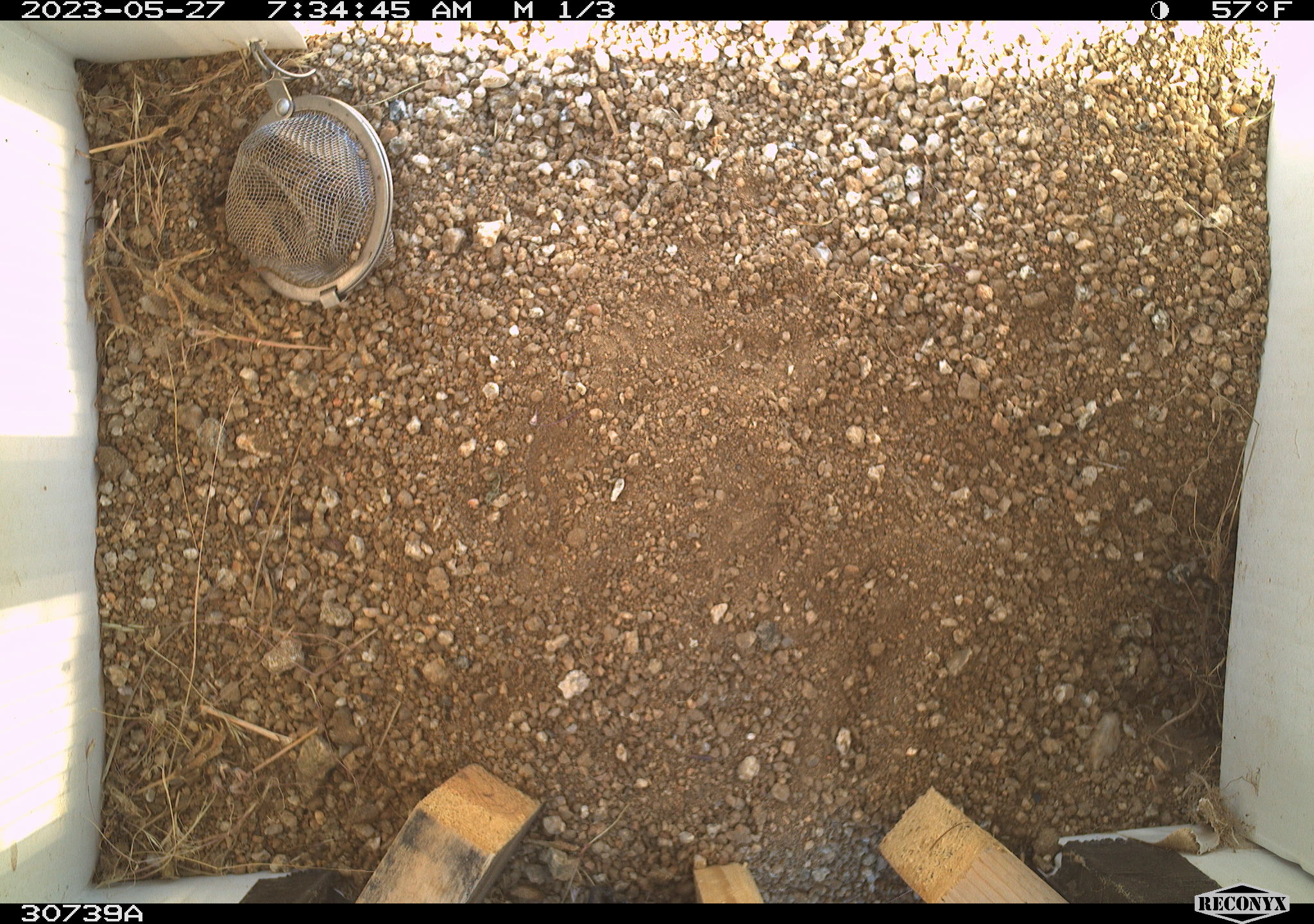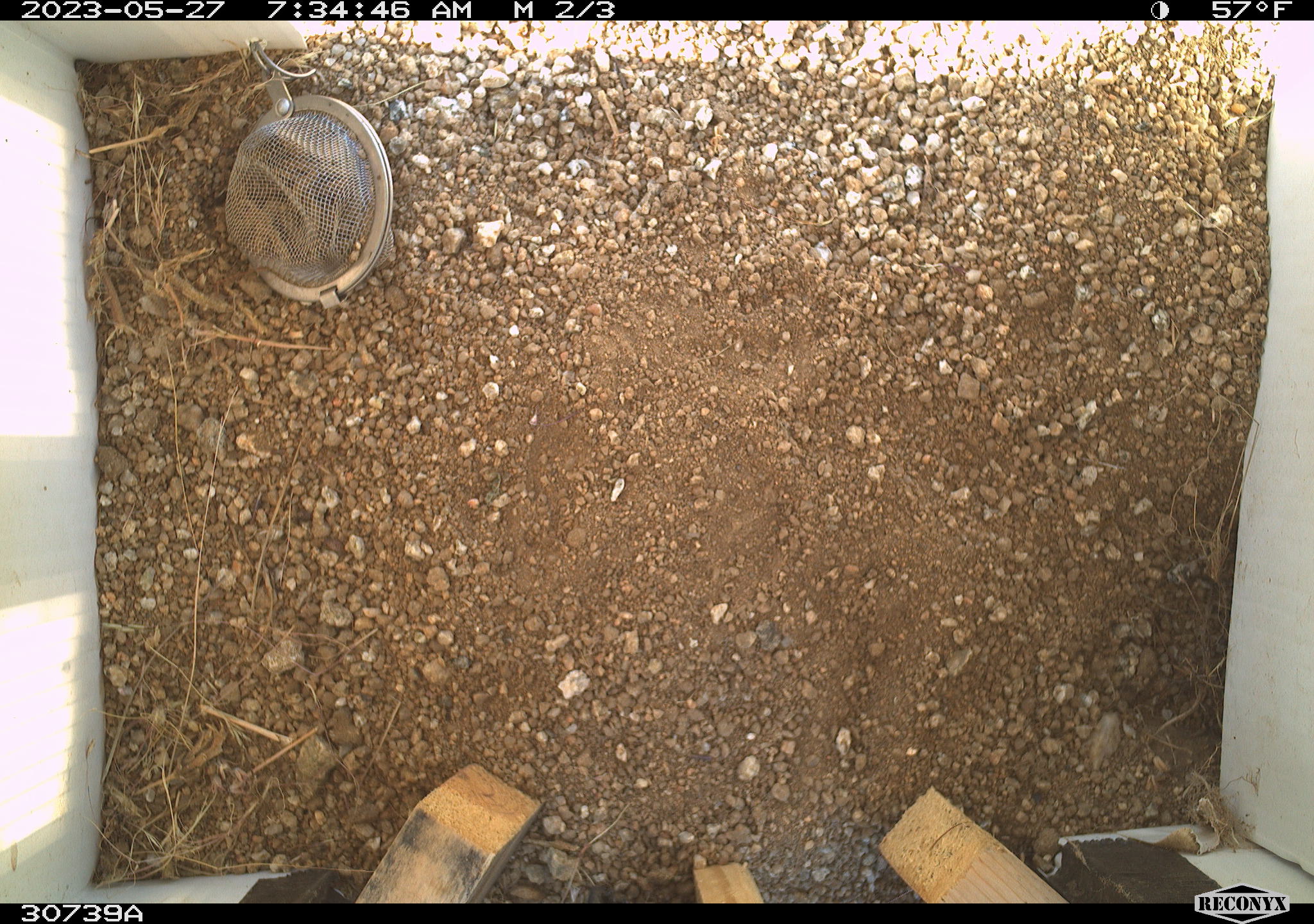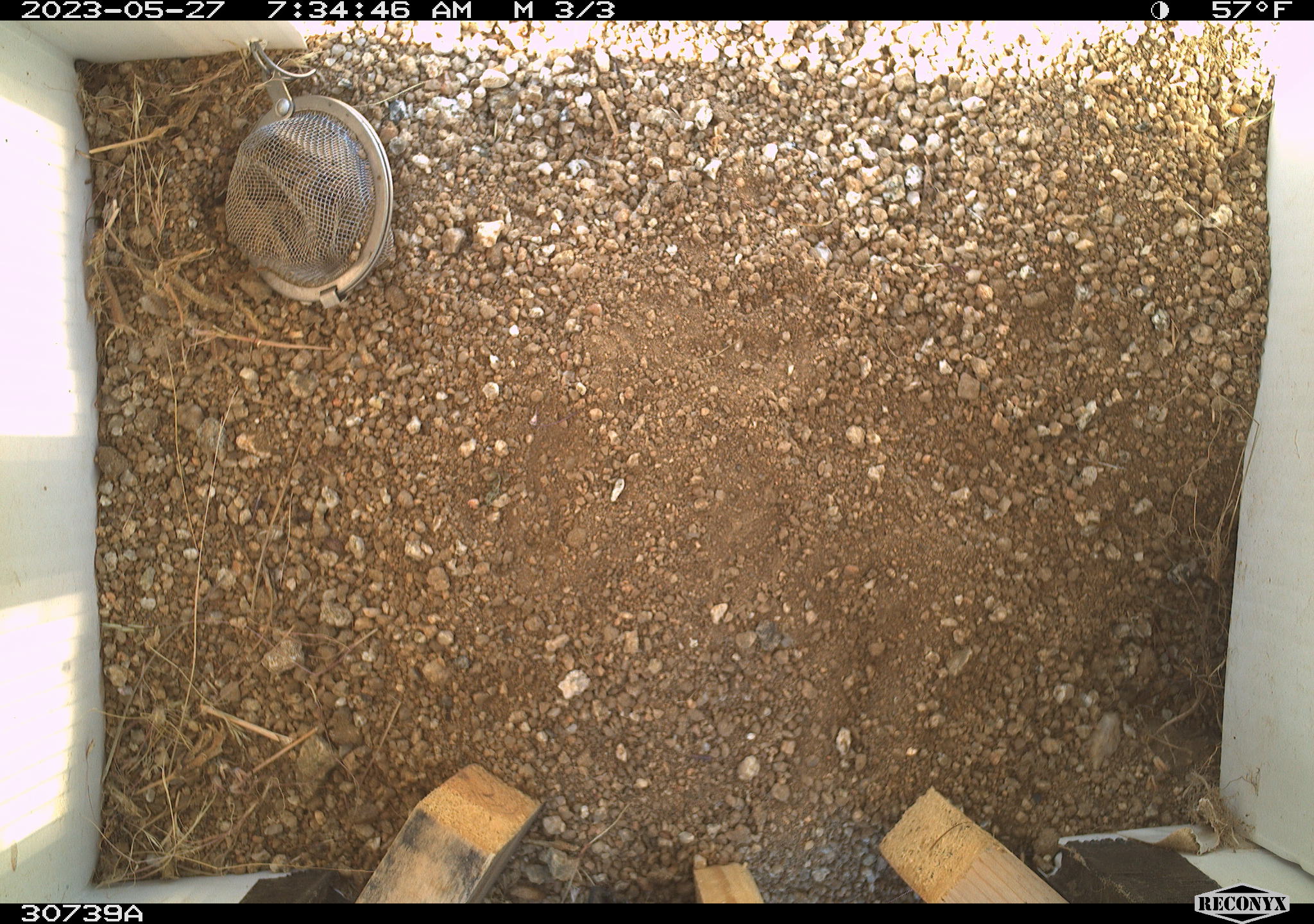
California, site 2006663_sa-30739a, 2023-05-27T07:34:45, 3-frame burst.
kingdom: Animalia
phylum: Chordata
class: Mammalia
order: Rodentia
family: Sciuridae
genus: Ammospermophilus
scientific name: Ammospermophilus leucurus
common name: white-tailed antelope squirrel